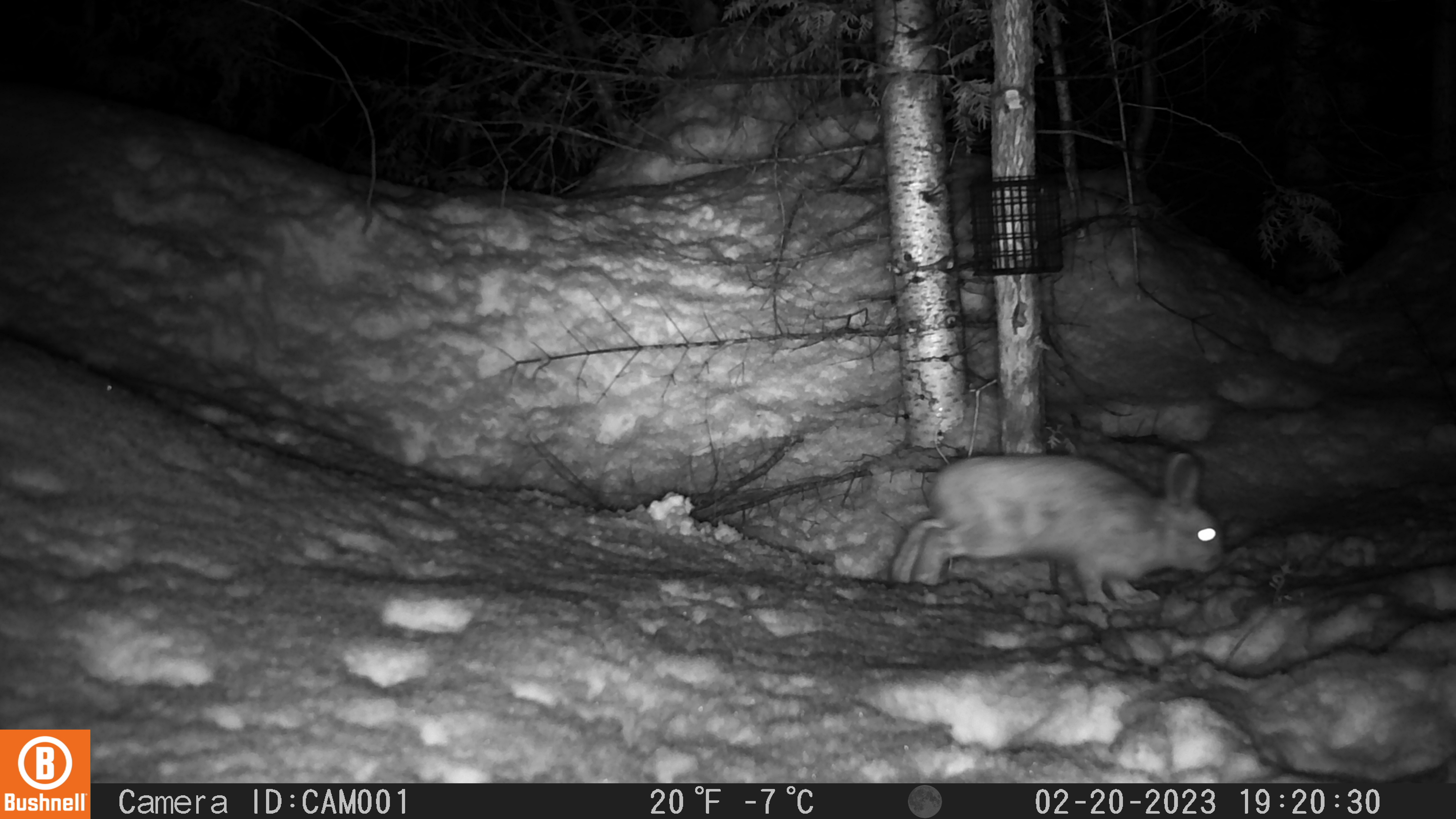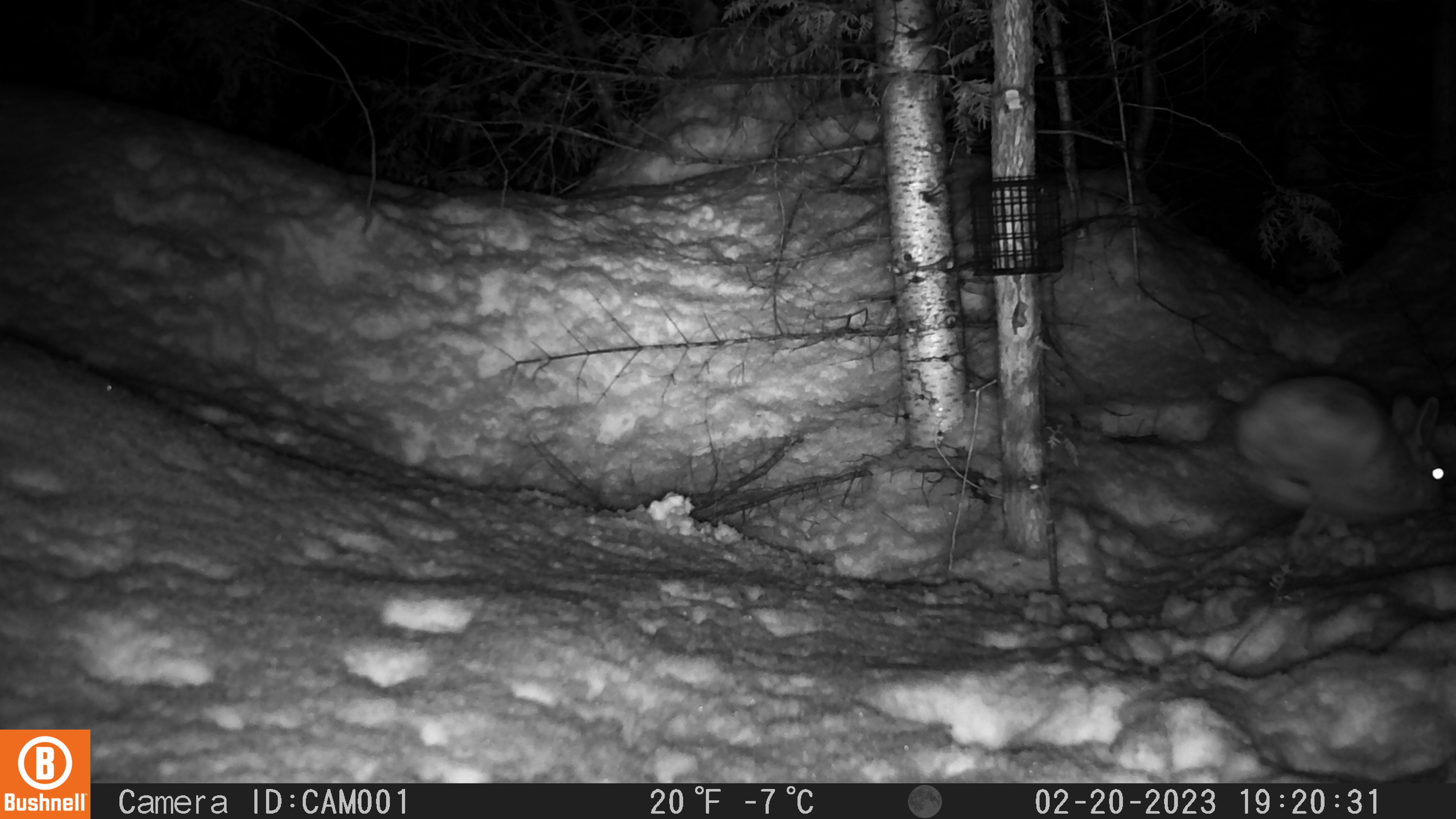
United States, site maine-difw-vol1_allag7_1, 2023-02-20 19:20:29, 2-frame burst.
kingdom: Animalia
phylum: Chordata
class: Mammalia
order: Lagomorpha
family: Leporidae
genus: Lepus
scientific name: Lepus americanus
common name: snowshoe hare